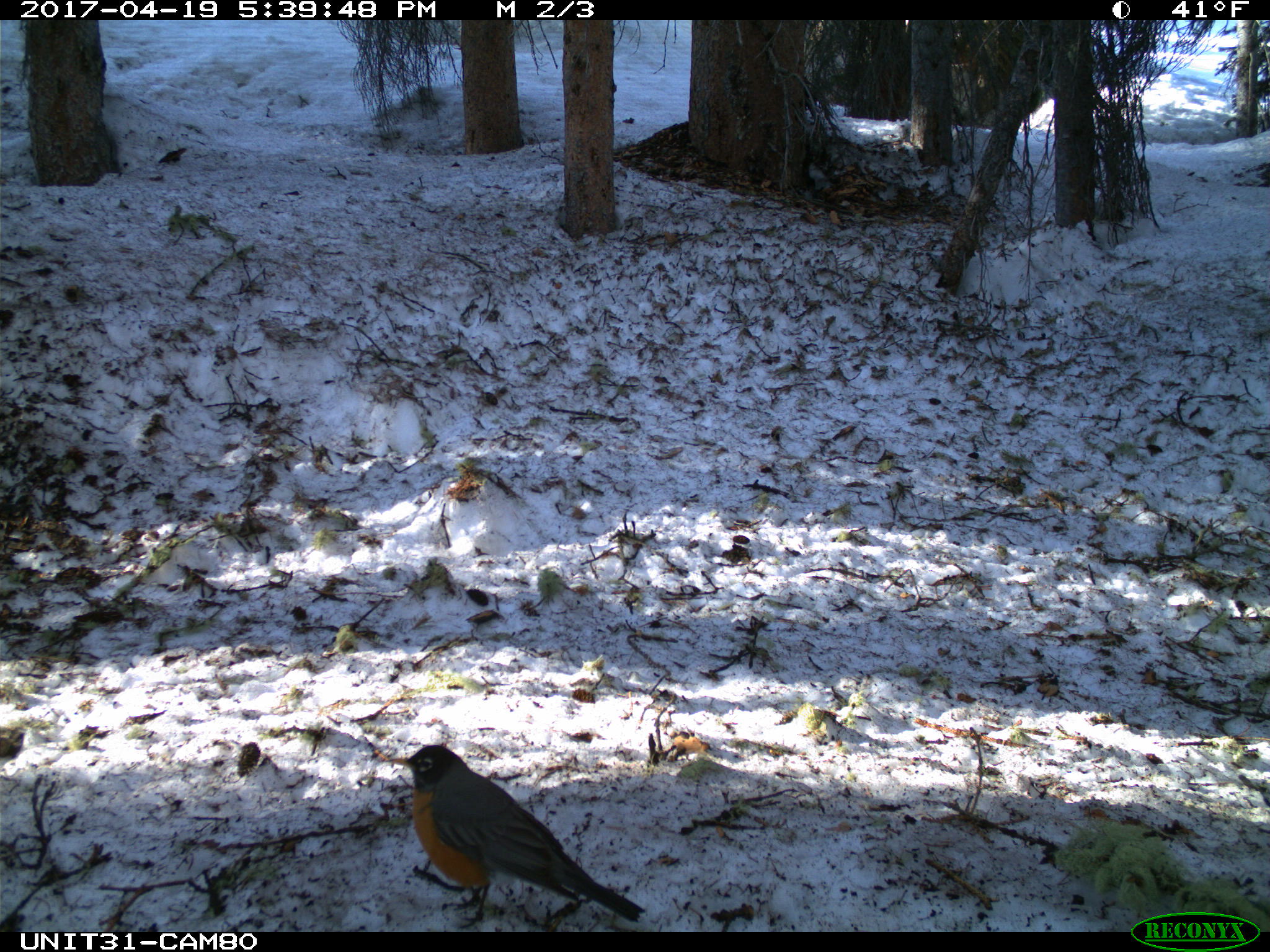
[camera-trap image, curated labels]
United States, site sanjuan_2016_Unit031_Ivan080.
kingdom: Animalia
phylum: Chordata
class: Aves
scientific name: Aves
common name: birds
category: unidentified bird